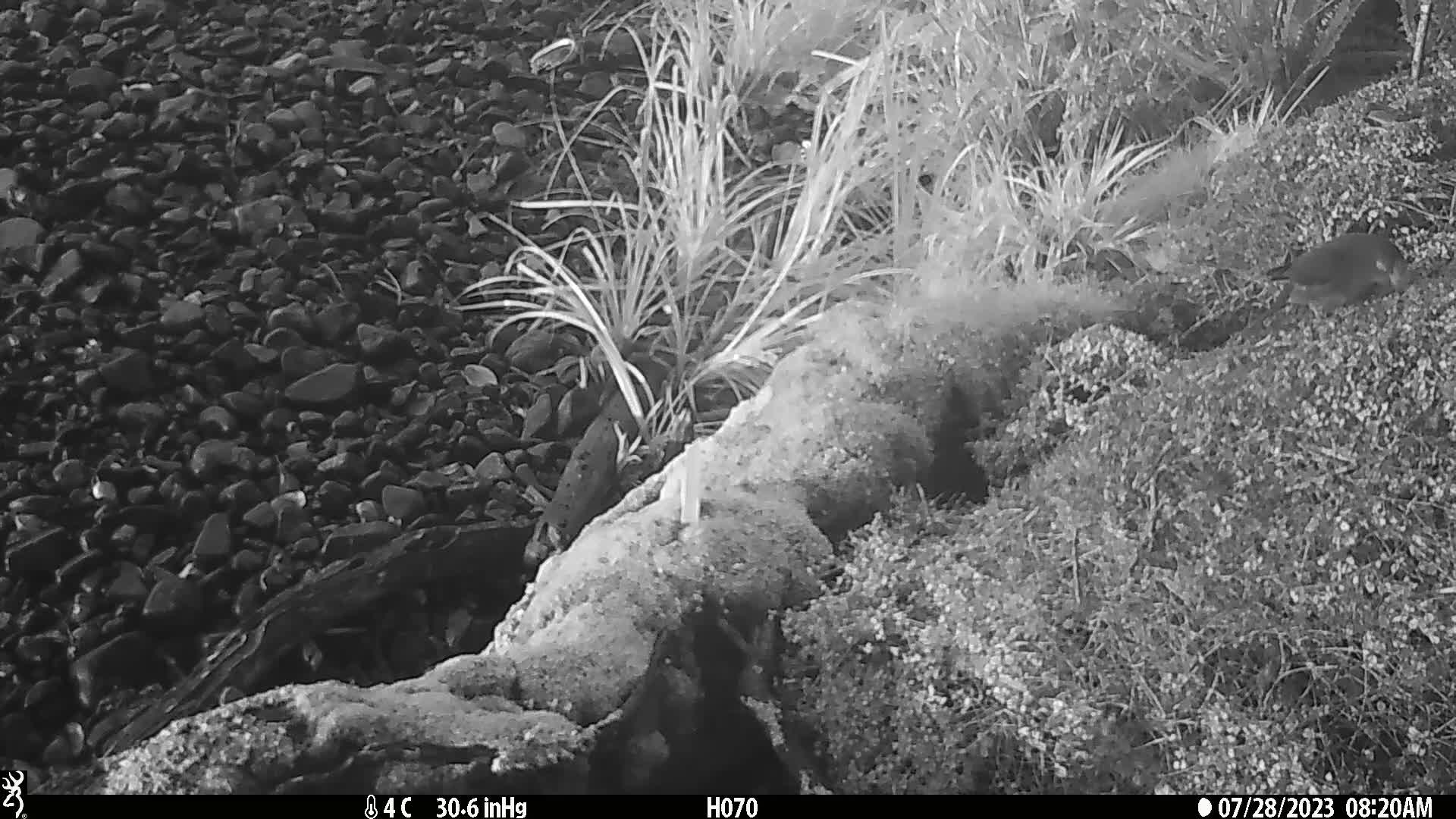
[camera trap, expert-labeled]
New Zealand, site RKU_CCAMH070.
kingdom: Animalia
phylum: Chordata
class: Aves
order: Psittaciformes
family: Psittaculidae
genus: Cyanoramphus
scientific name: Cyanoramphus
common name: parakeet